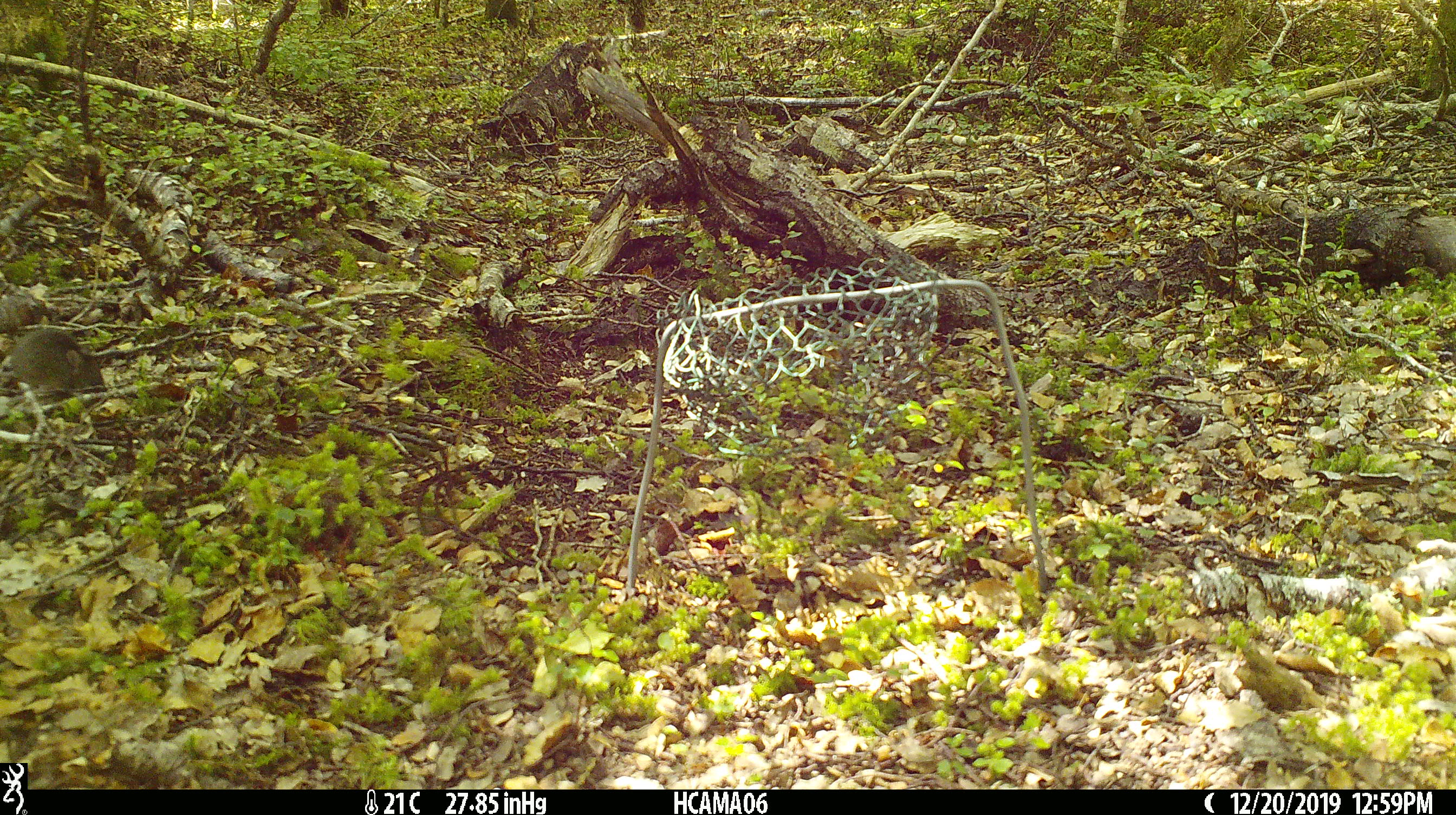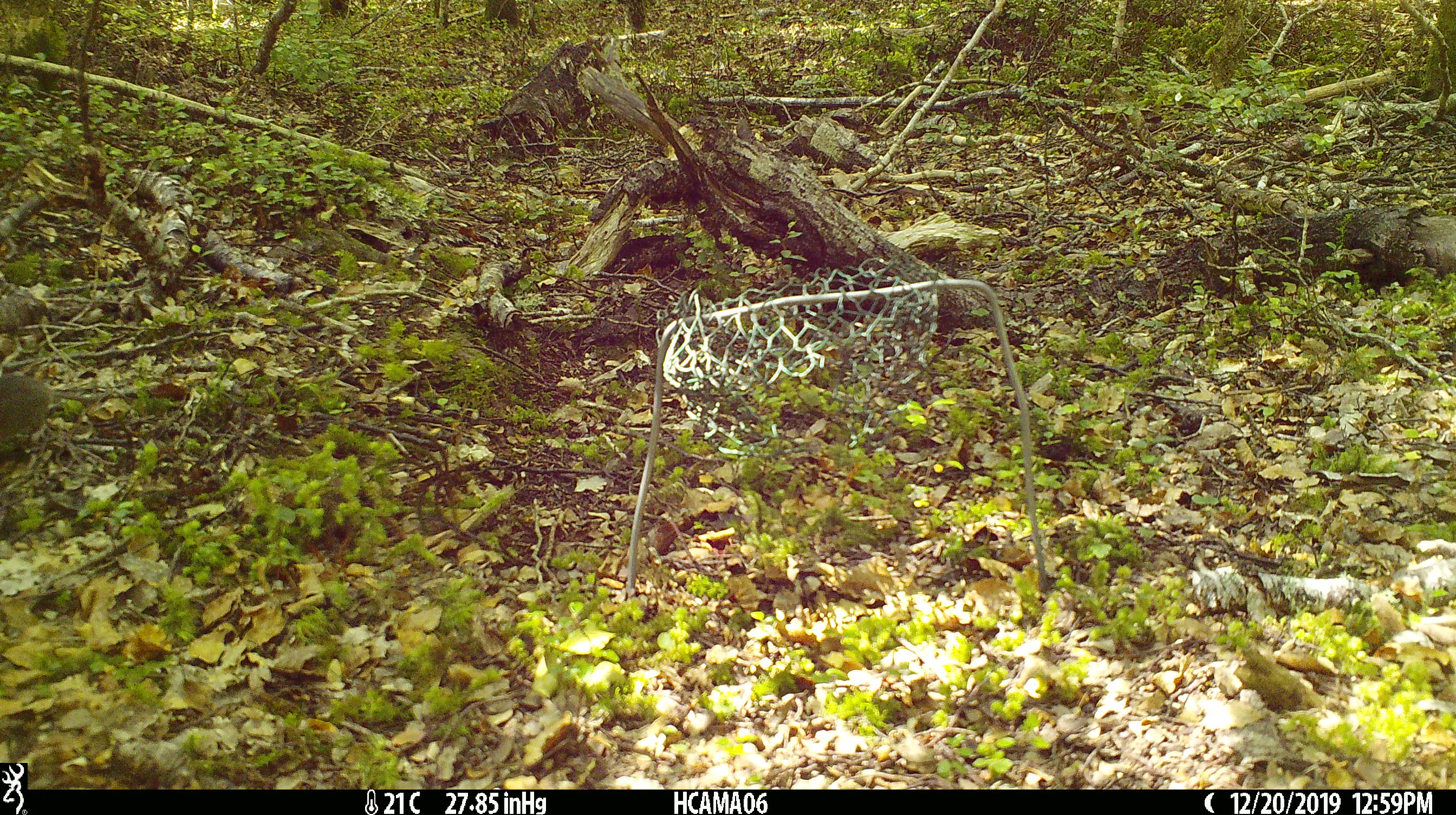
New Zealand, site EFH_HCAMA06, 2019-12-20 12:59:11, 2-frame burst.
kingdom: Animalia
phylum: Chordata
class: Mammalia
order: Rodentia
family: Muridae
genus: Mus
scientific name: Mus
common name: mouse